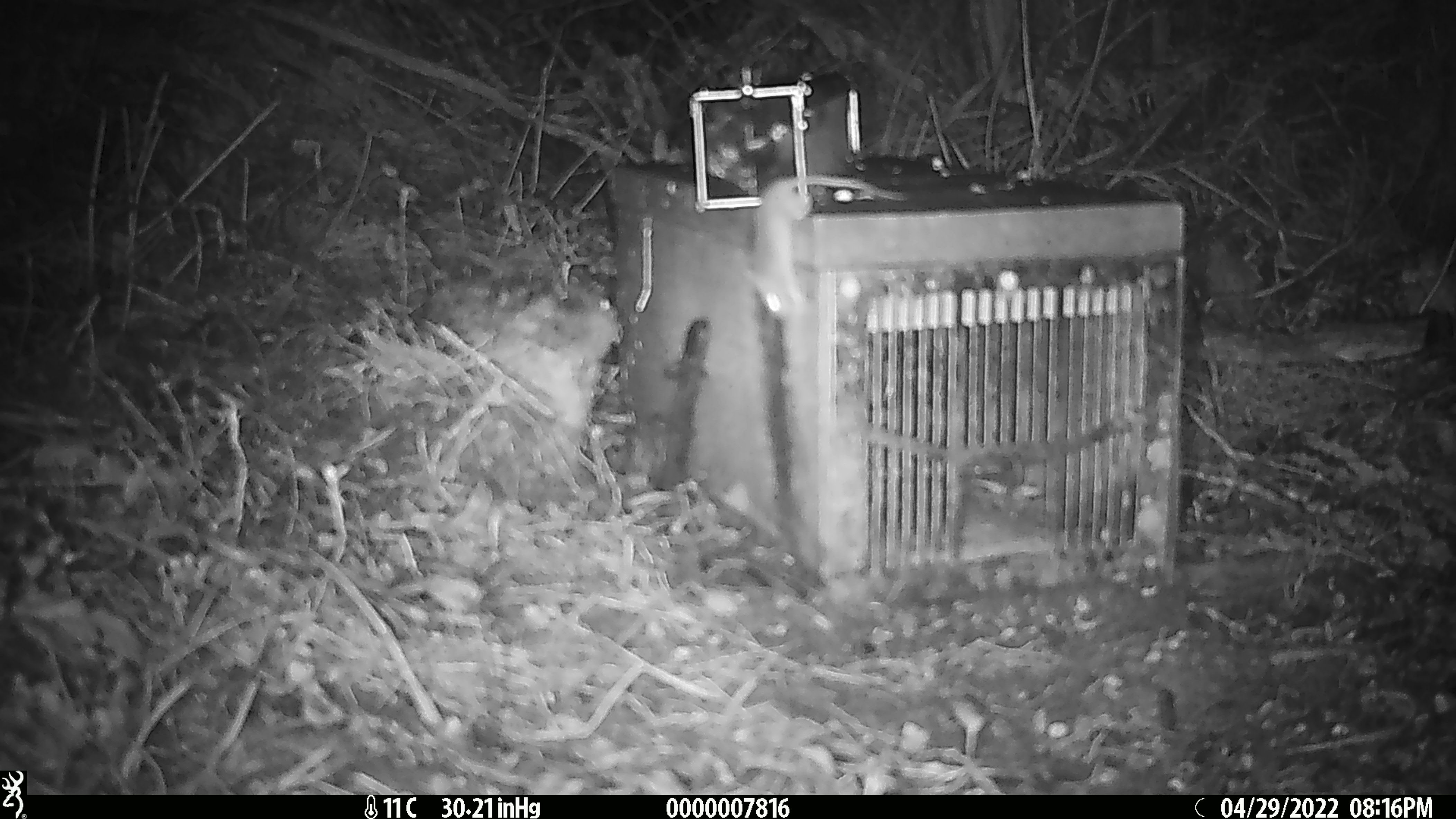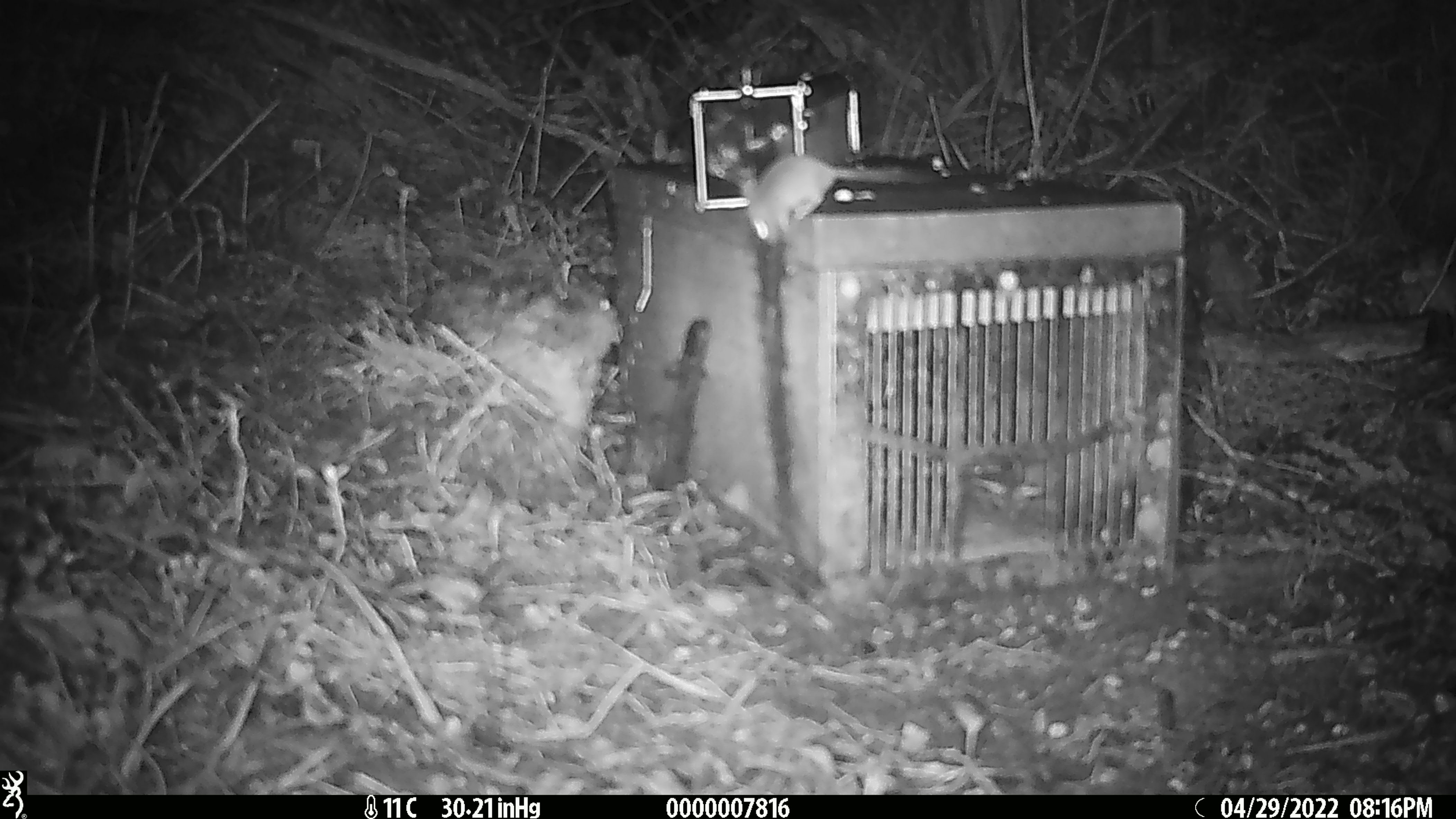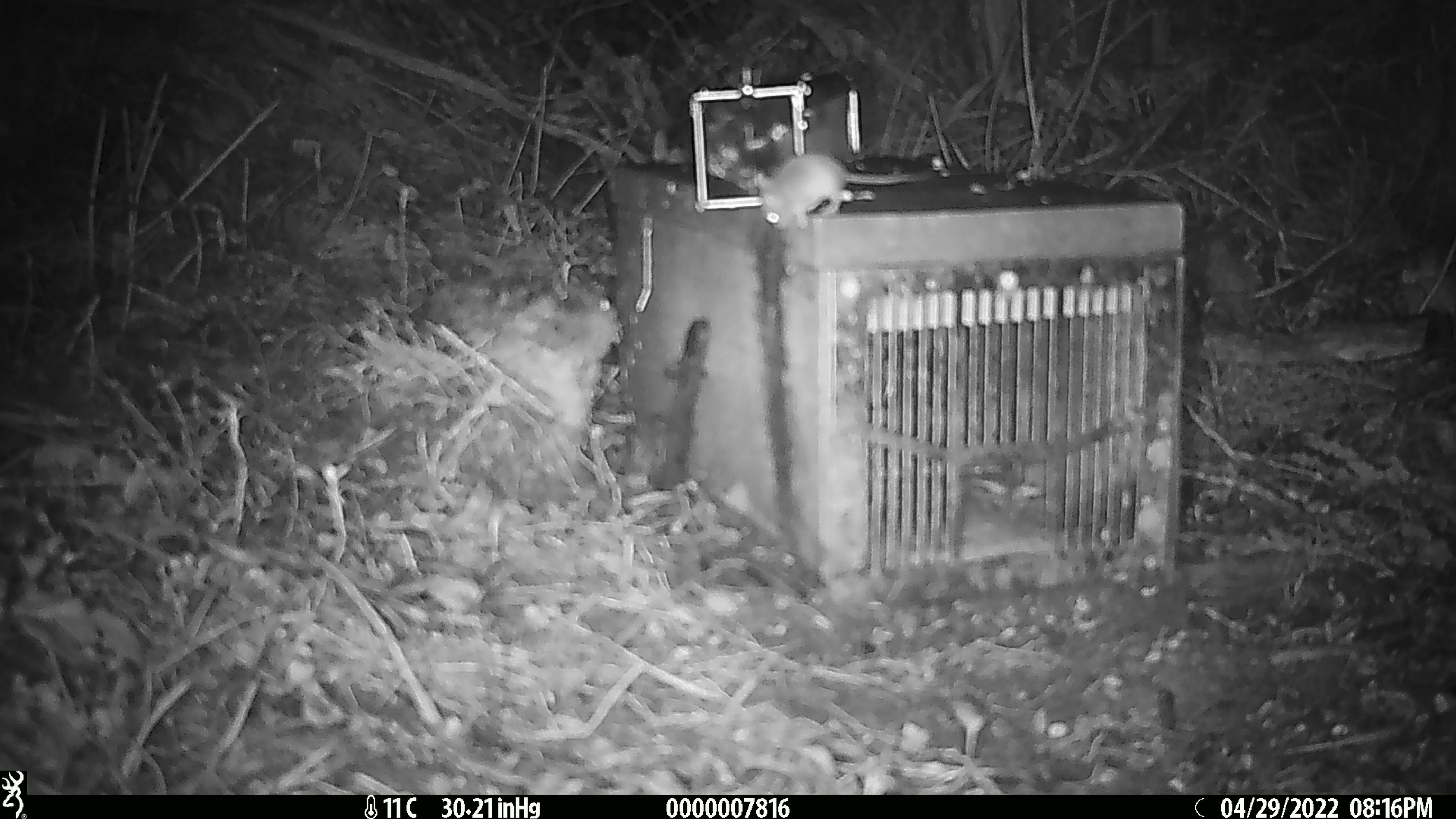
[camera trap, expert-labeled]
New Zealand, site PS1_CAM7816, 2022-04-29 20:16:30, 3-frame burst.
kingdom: Animalia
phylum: Chordata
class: Mammalia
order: Rodentia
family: Muridae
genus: Mus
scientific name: Mus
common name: mouse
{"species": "mouse (Mus)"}